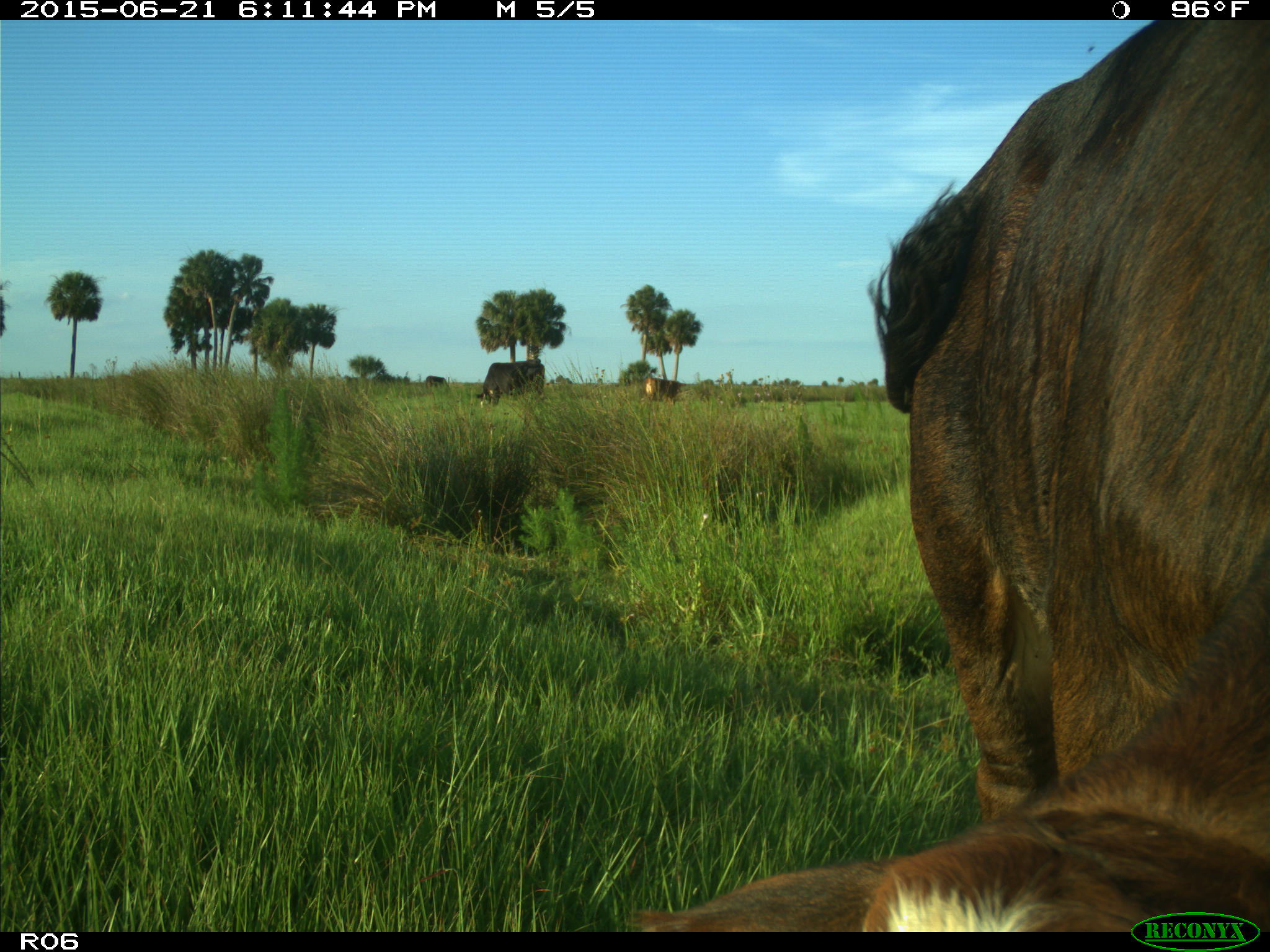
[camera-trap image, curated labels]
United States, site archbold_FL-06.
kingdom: Animalia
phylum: Chordata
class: Mammalia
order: Artiodactyla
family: Bovidae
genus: Bos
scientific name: Bos taurus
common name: domestic cow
Bos taurus (domestic cow).